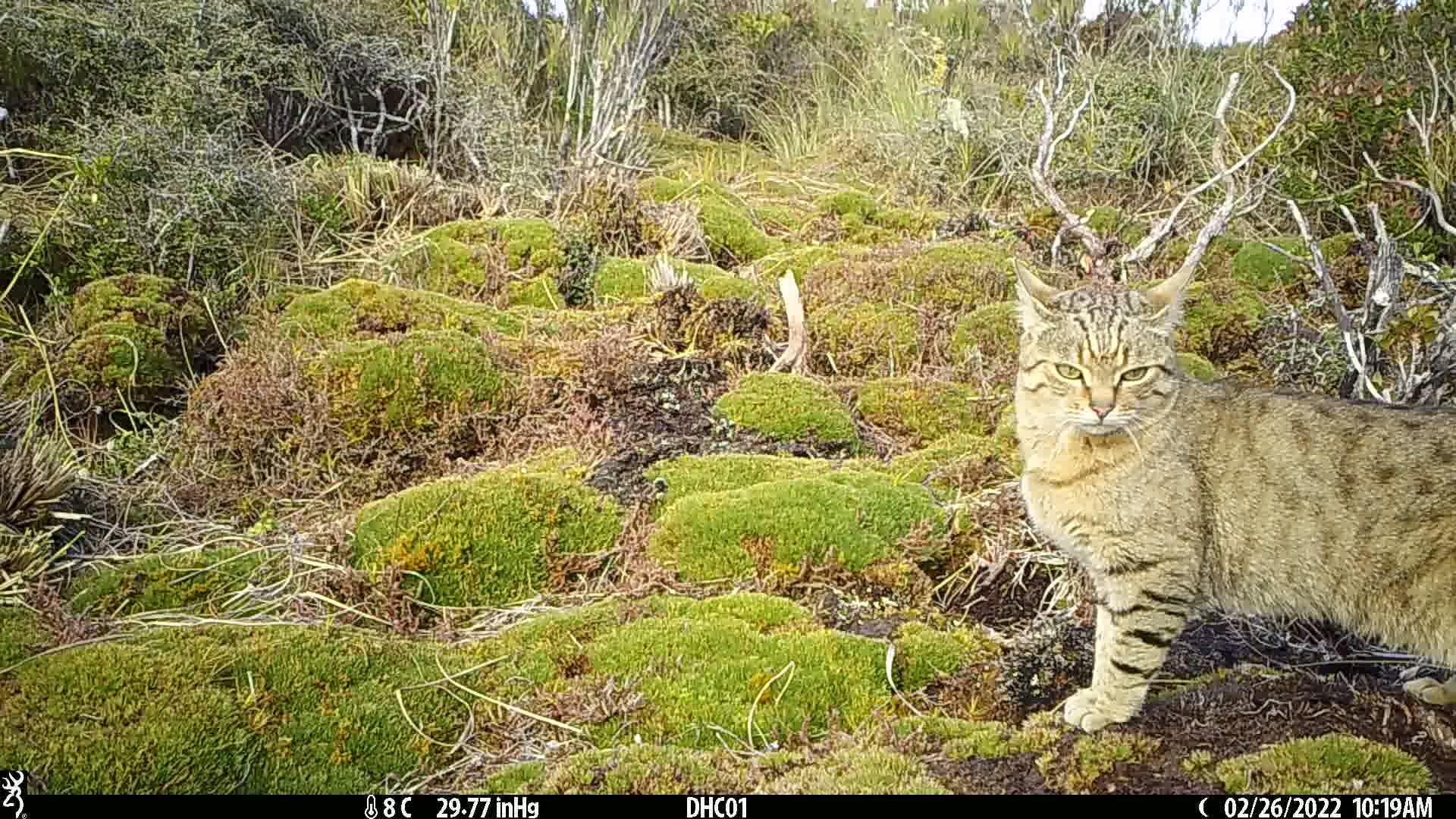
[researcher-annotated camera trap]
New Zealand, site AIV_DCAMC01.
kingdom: Animalia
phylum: Chordata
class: Mammalia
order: Carnivora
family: Felidae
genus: Felis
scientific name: Felis catus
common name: domestic cat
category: cat